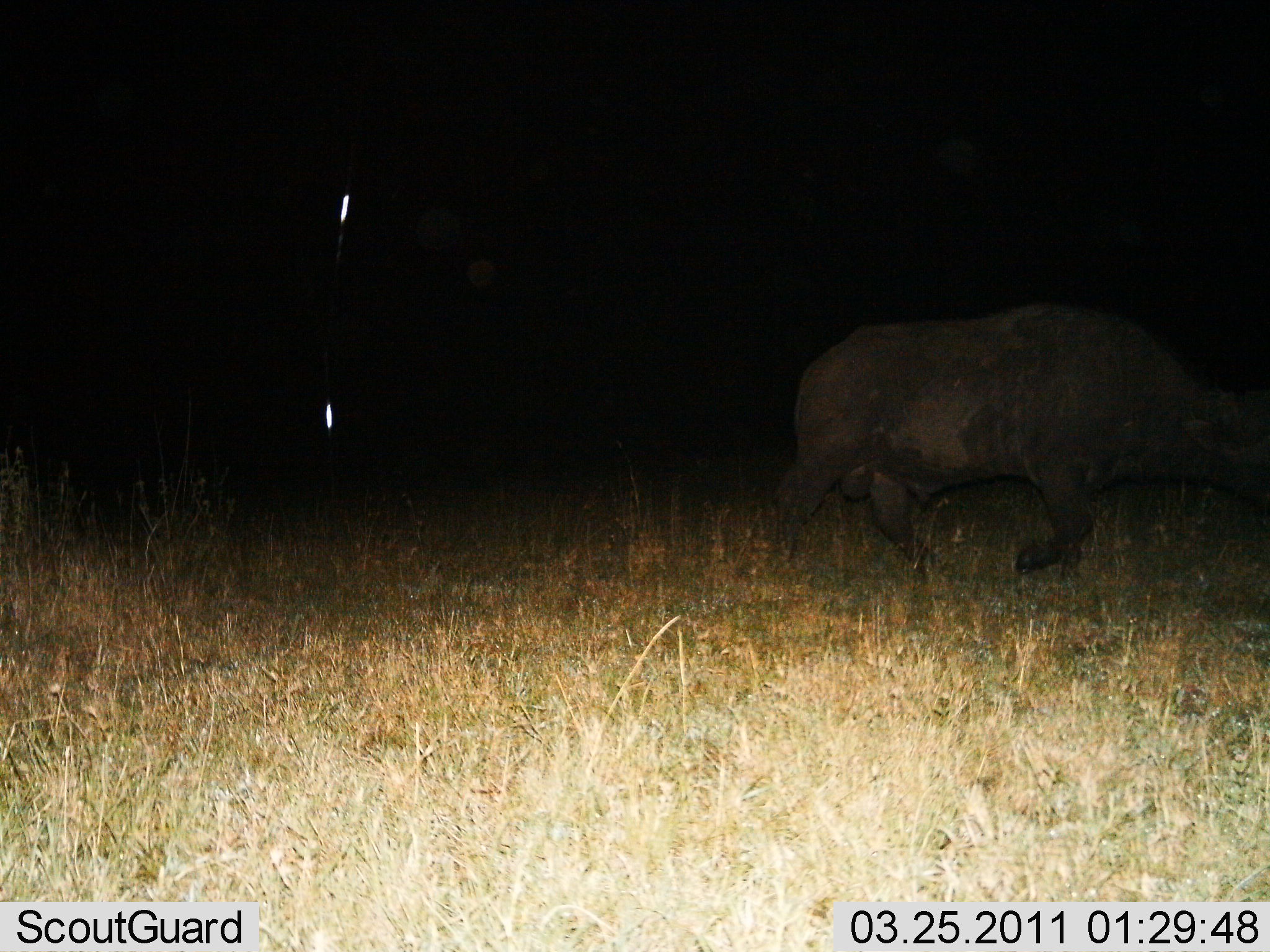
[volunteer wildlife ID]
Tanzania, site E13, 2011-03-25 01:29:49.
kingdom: Animalia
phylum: Chordata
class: Mammalia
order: Artiodactyla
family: Bovidae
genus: Syncerus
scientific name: Syncerus caffer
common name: cape buffalo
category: buffalo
Buffalo (cape buffalo) (Syncerus caffer), count 1. Behavior (volunteer vote fractions): standing 9%, resting 0%, moving 91%, interacting 0%. Young present (vote fraction): 0%. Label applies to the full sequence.